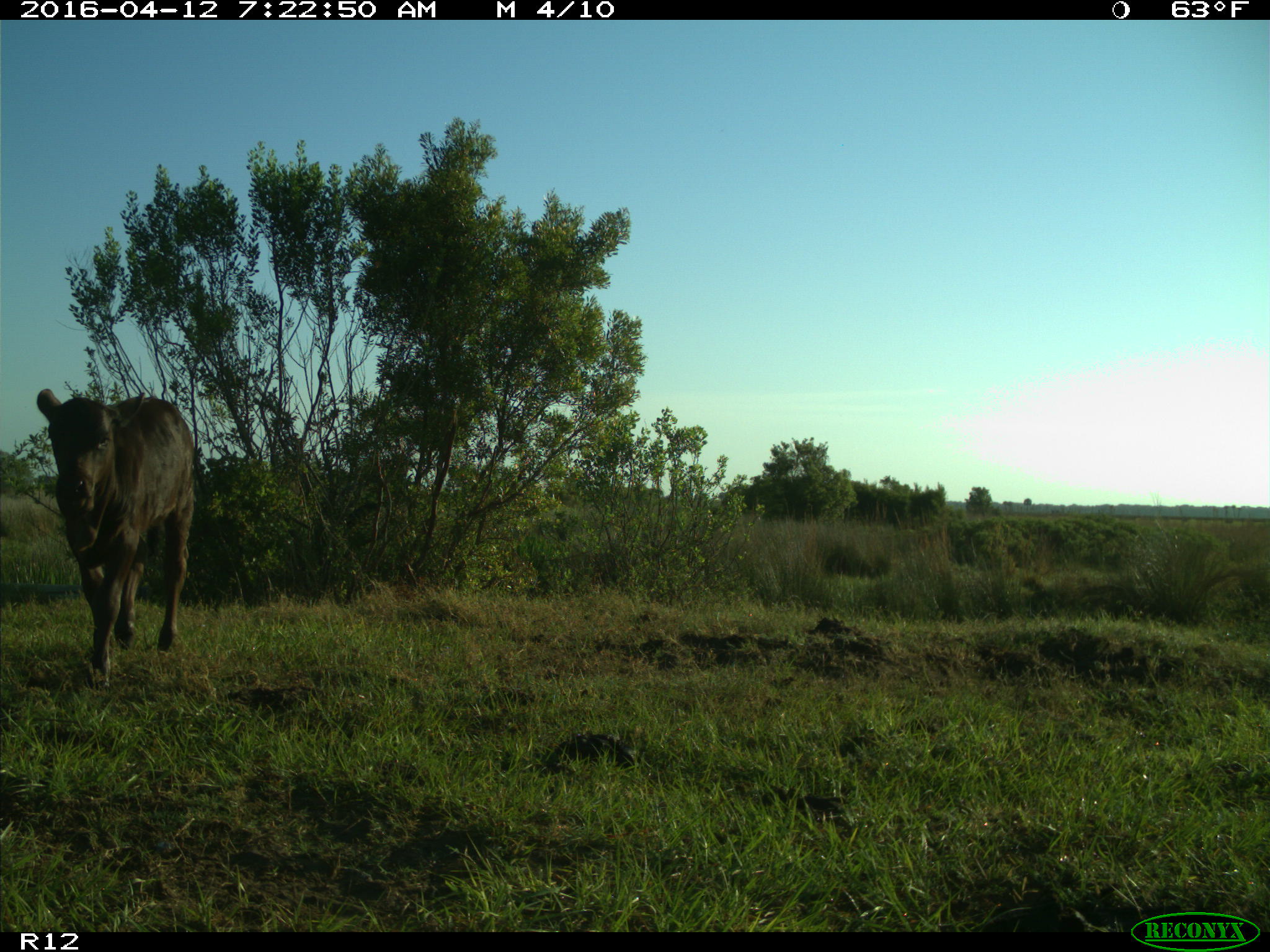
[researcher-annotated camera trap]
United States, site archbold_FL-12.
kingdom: Animalia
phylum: Chordata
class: Mammalia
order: Artiodactyla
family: Bovidae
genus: Bos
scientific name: Bos taurus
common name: domestic cow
Bos taurus (domestic cow).